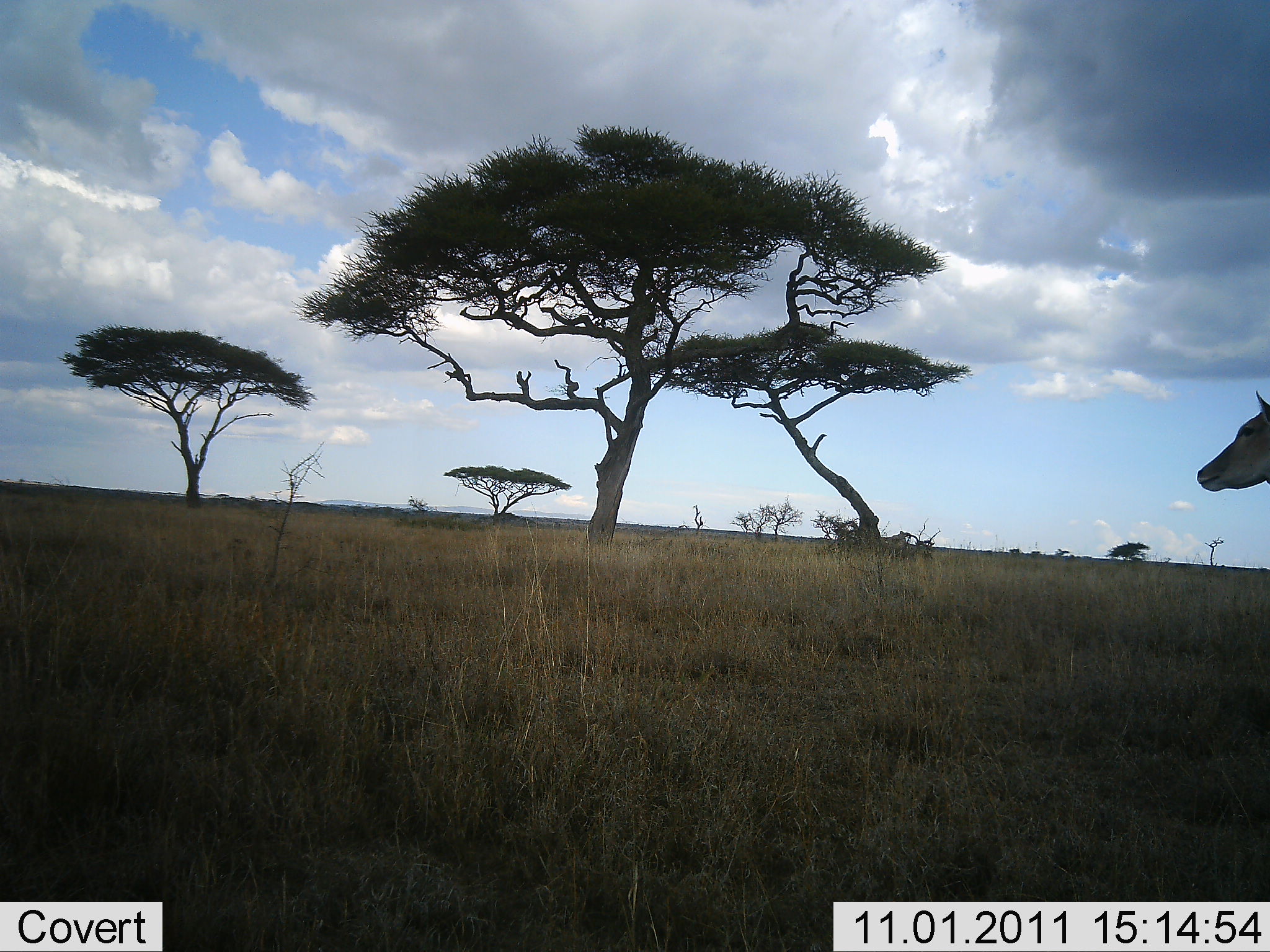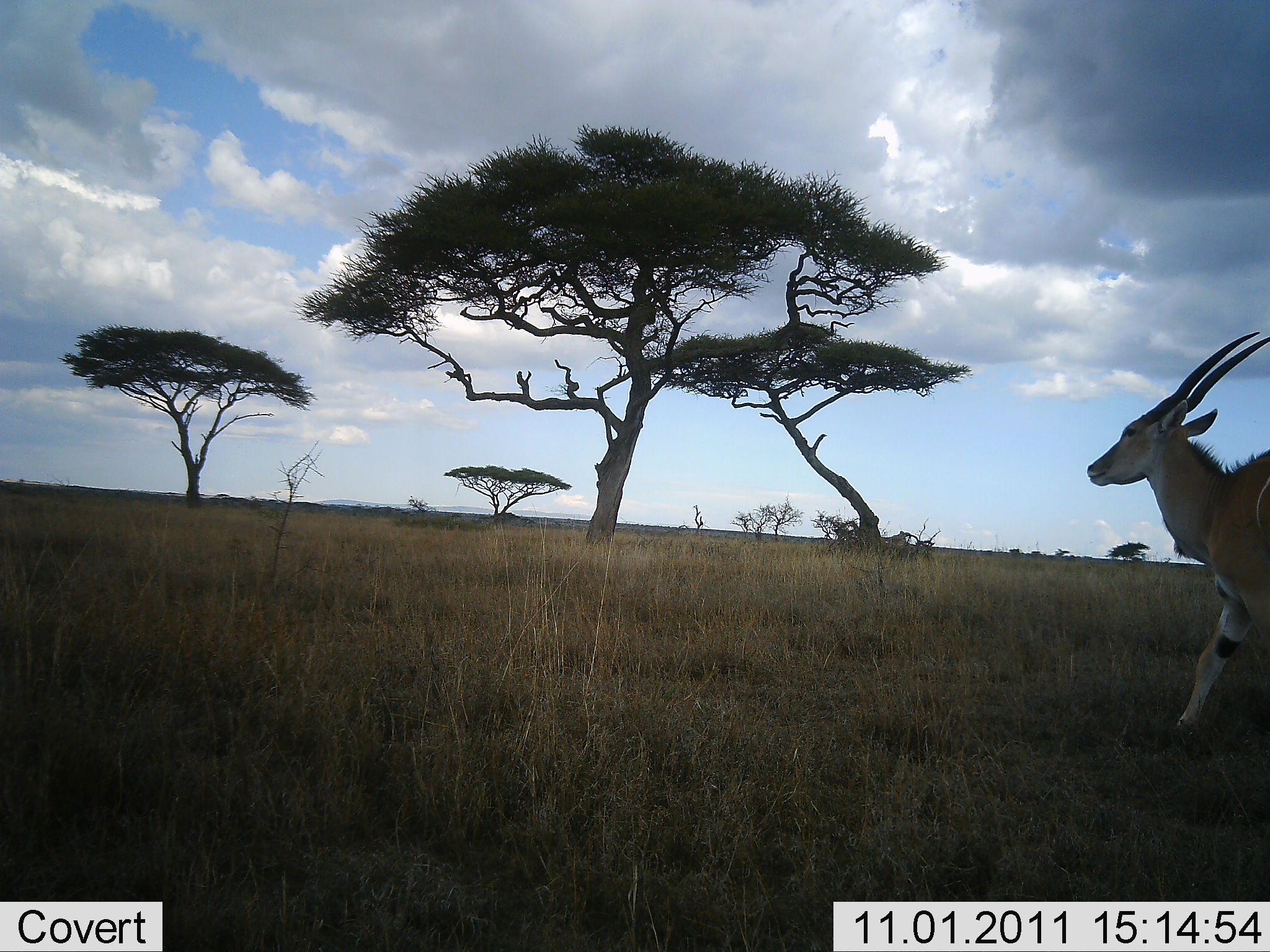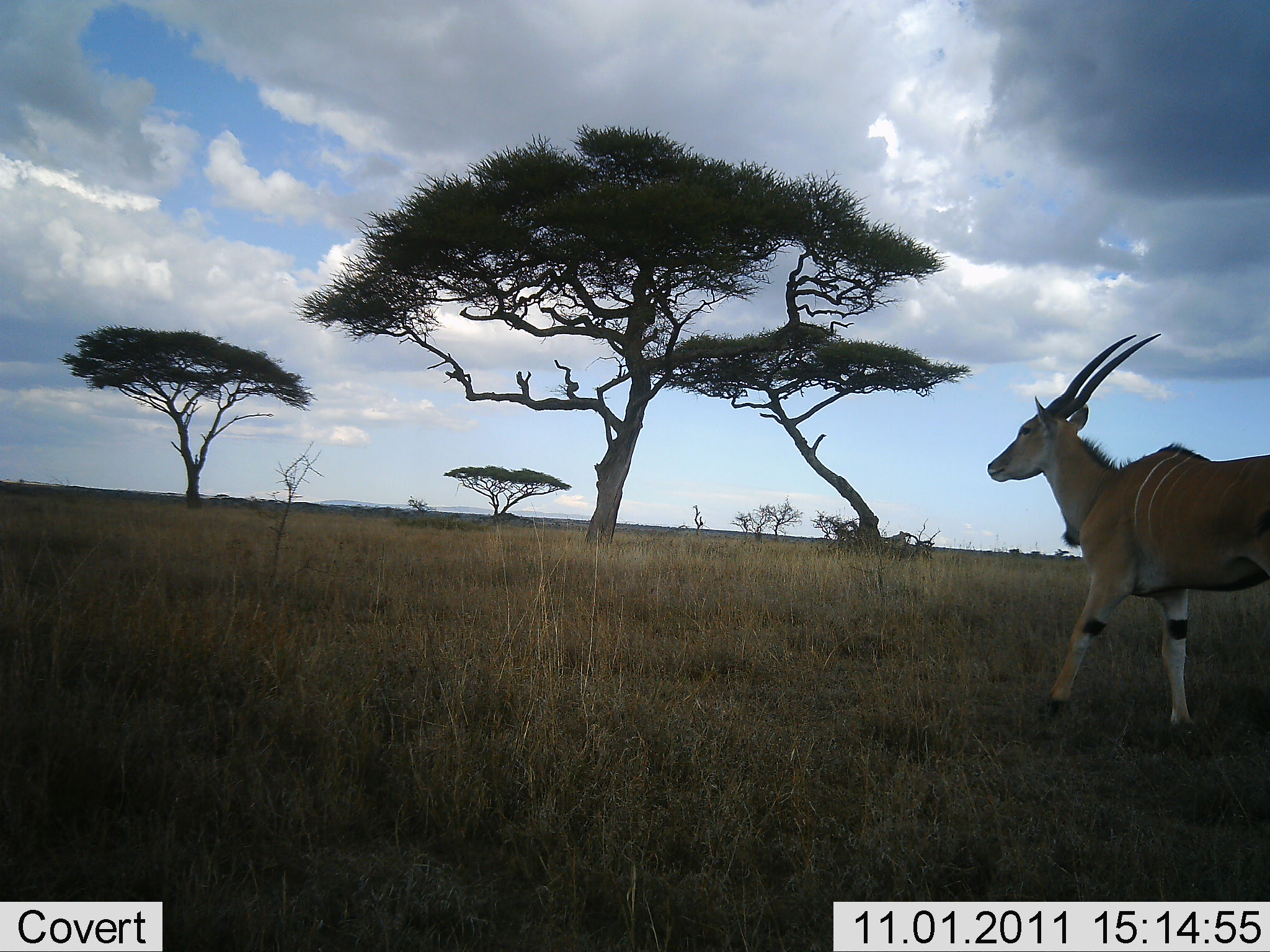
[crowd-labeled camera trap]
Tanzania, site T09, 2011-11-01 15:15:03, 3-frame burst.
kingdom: Animalia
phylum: Chordata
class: Mammalia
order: Artiodactyla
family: Bovidae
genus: Tragelaphus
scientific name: Tragelaphus oryx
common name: eland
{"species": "eland (Tragelaphus oryx)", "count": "1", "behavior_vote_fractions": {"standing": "9%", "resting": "0%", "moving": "100%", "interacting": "0%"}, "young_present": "0%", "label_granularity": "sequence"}